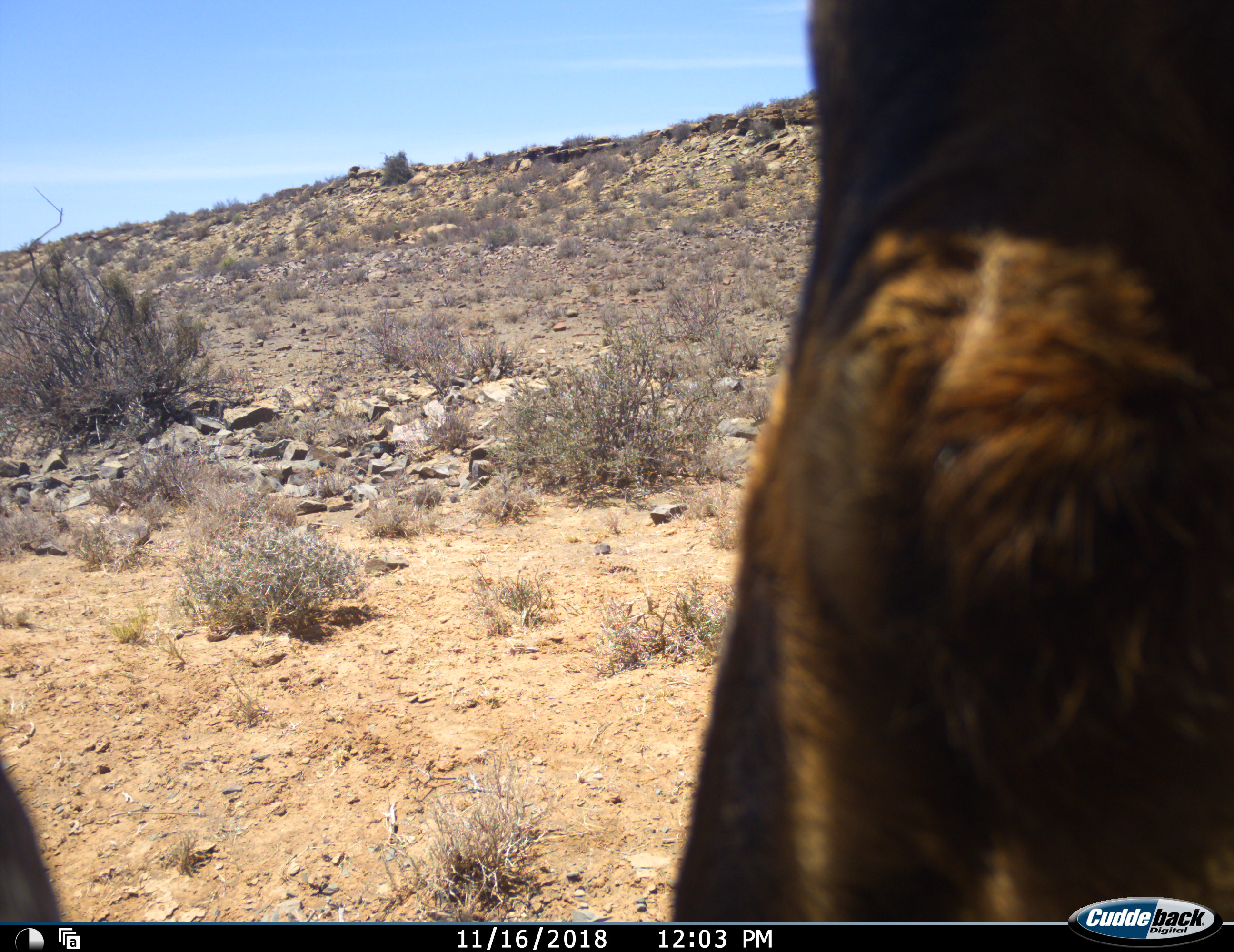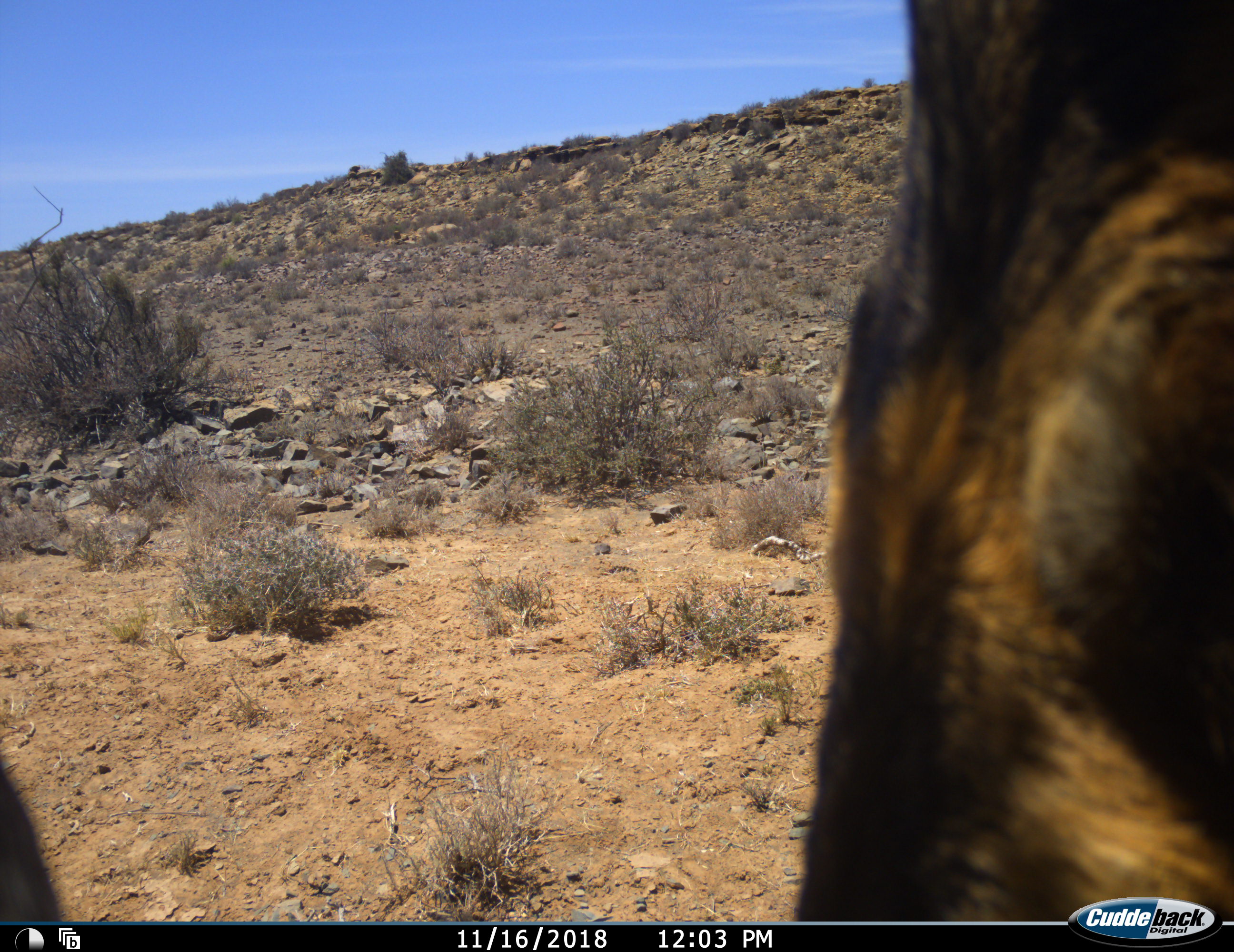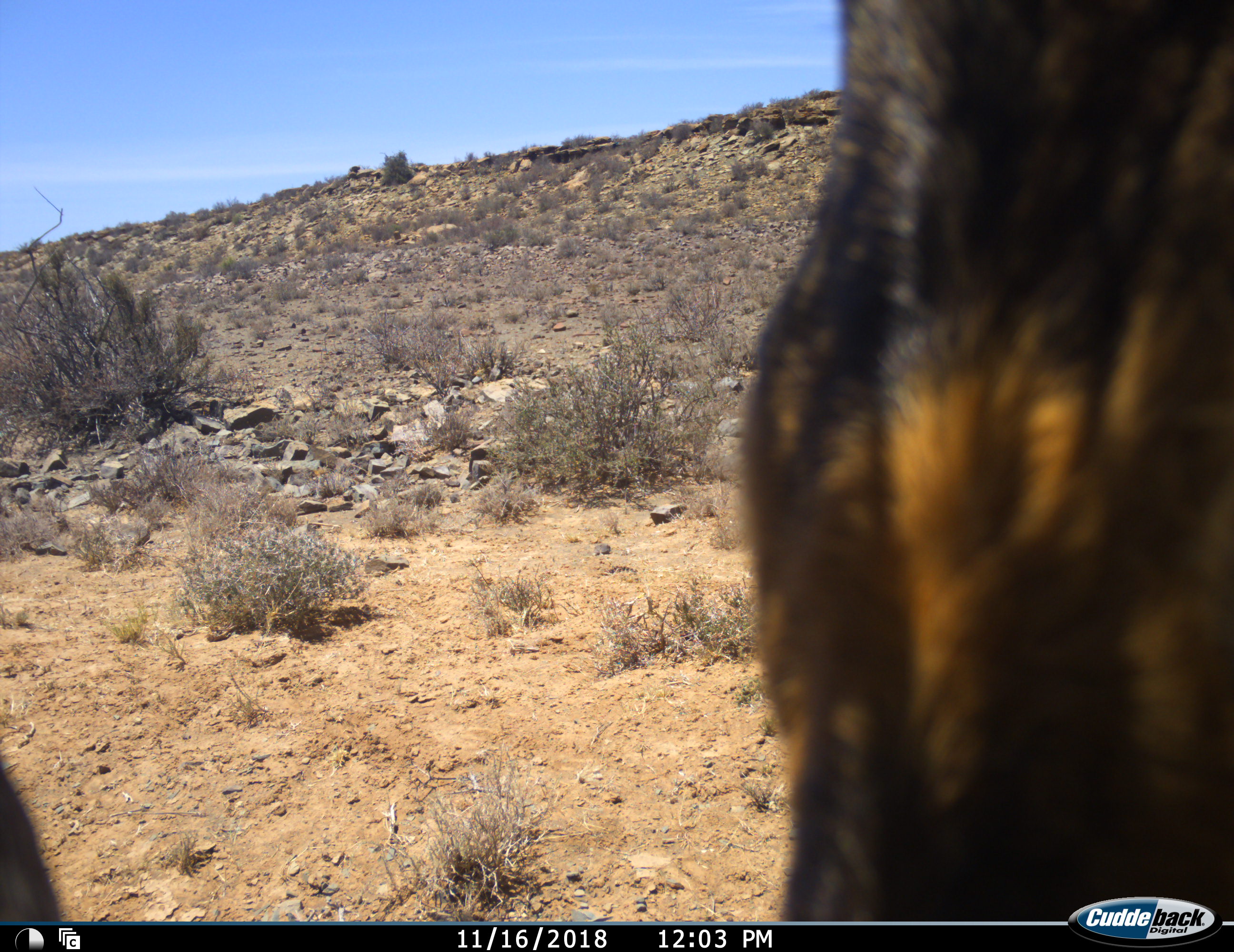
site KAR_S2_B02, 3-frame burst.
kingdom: Animalia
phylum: Chordata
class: Mammalia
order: Artiodactyla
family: Bovidae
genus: Alcelaphus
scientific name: Alcelaphus buselaphus caama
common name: red hartebeest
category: hartebeestred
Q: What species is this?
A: Hartebeestred (red hartebeest) (Alcelaphus buselaphus caama).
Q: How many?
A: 1.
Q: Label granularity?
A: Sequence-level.